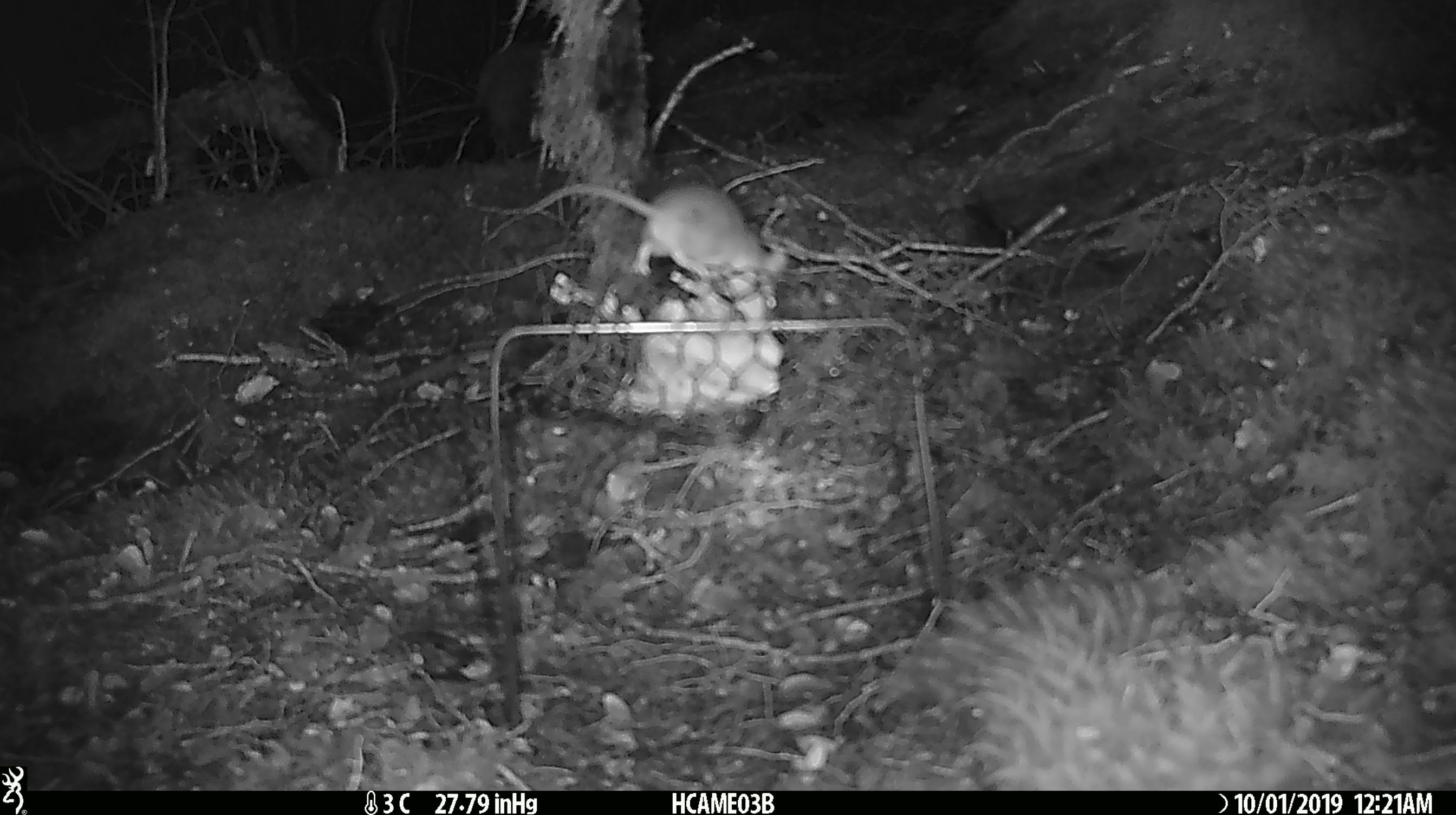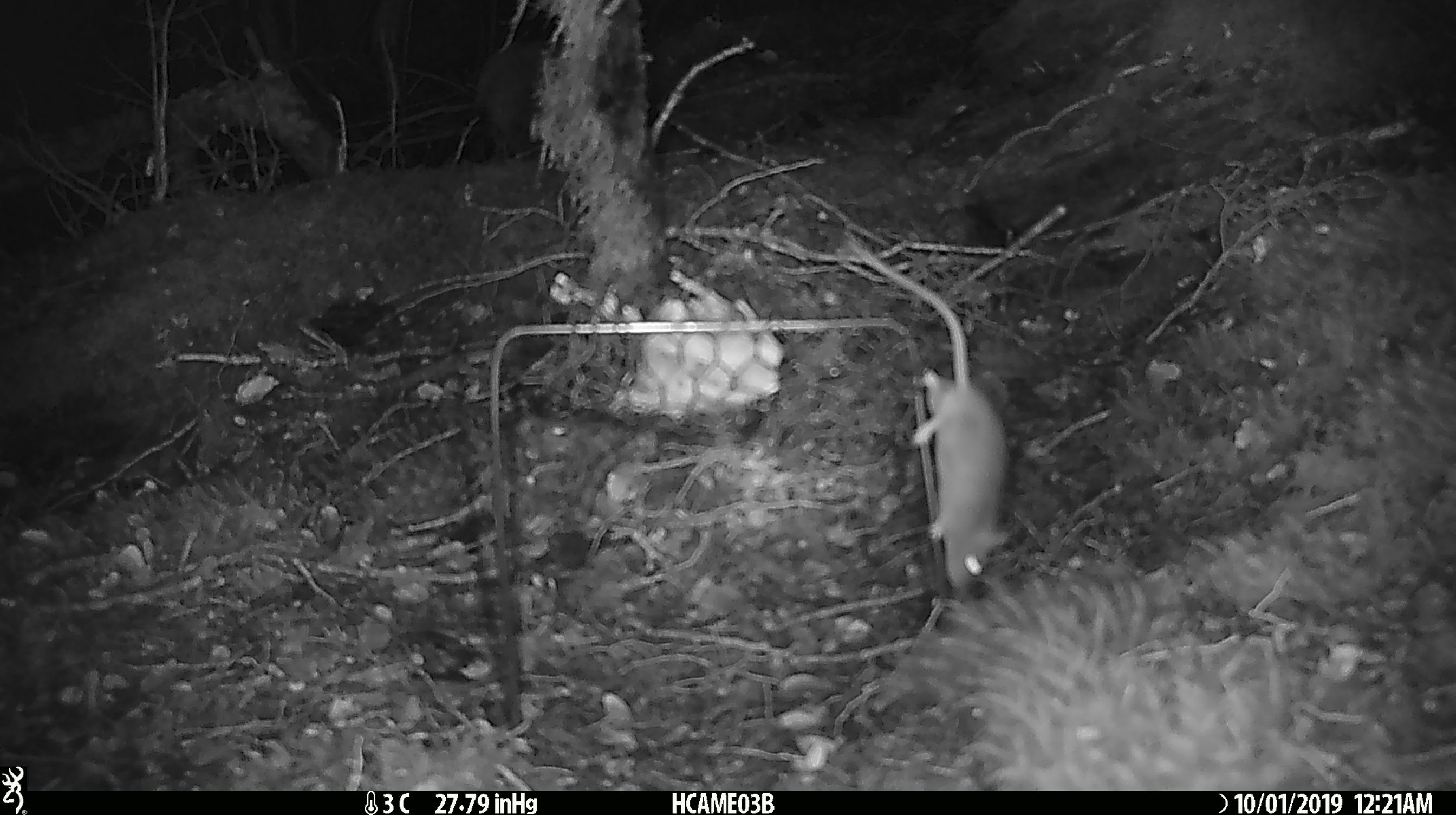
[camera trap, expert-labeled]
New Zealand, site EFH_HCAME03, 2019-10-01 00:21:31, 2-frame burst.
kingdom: Animalia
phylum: Chordata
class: Mammalia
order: Rodentia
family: Muridae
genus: Mus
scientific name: Mus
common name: mouse